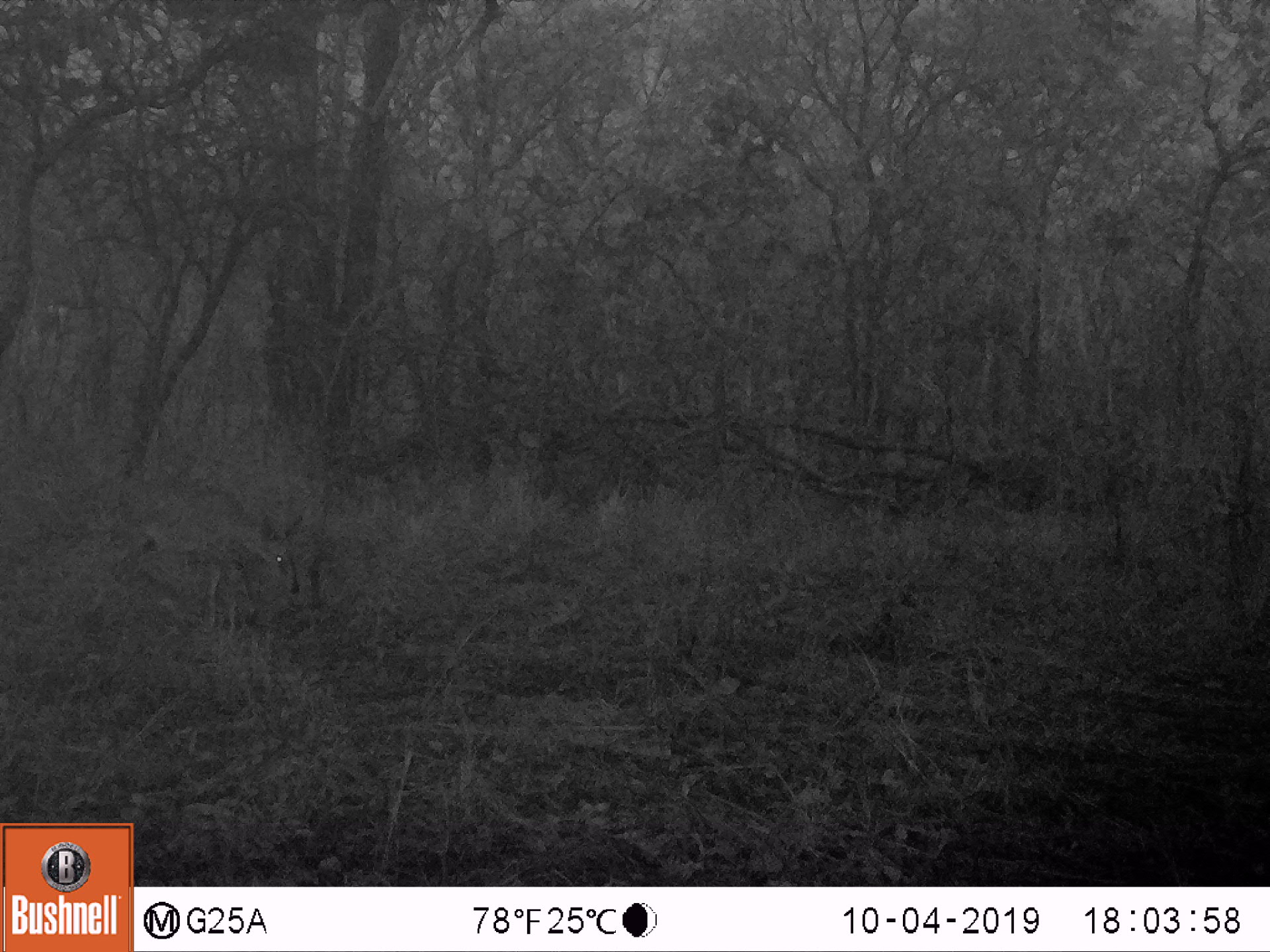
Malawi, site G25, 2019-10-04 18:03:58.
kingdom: Animalia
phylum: Chordata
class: Mammalia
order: Artiodactyla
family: Bovidae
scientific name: Antilopinae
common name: small antelope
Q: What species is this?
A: Small antelope (Antilopinae).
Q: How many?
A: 1.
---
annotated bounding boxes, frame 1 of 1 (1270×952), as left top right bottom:
small antelope: 132 481 307 634